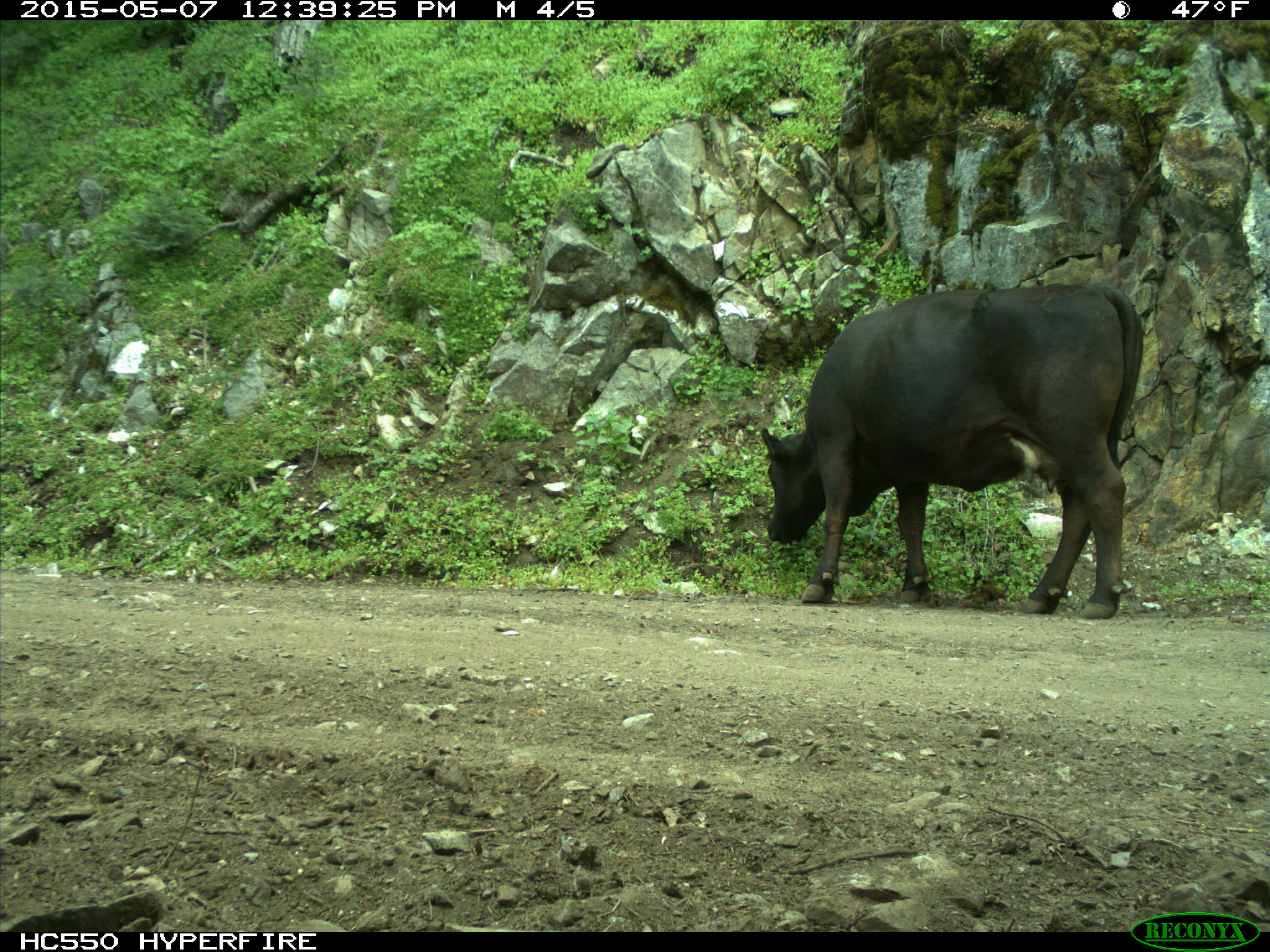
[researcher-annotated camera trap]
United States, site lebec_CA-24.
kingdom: Animalia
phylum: Chordata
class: Mammalia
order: Artiodactyla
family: Bovidae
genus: Bos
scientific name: Bos taurus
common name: domestic cow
Bos taurus (domestic cow).